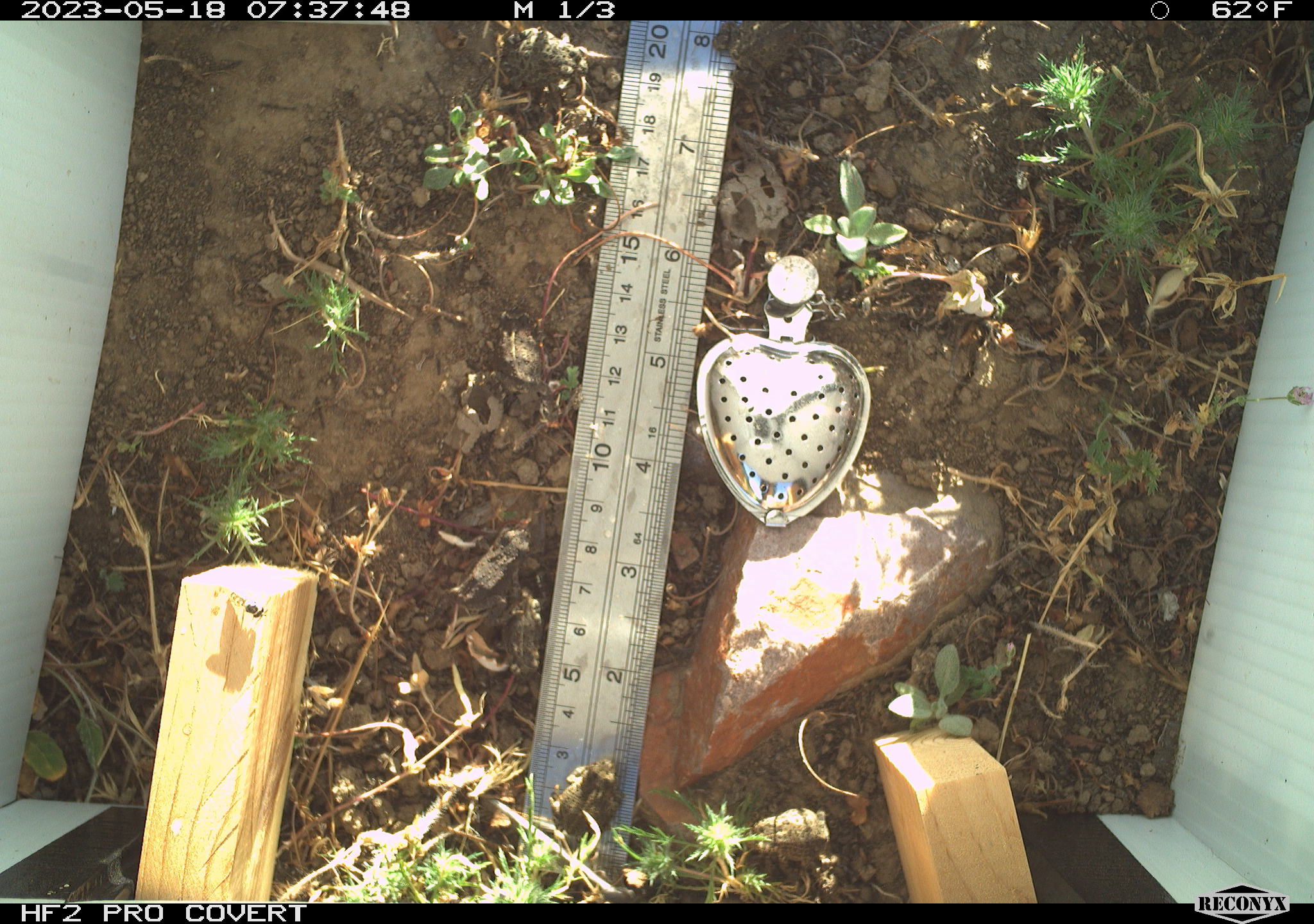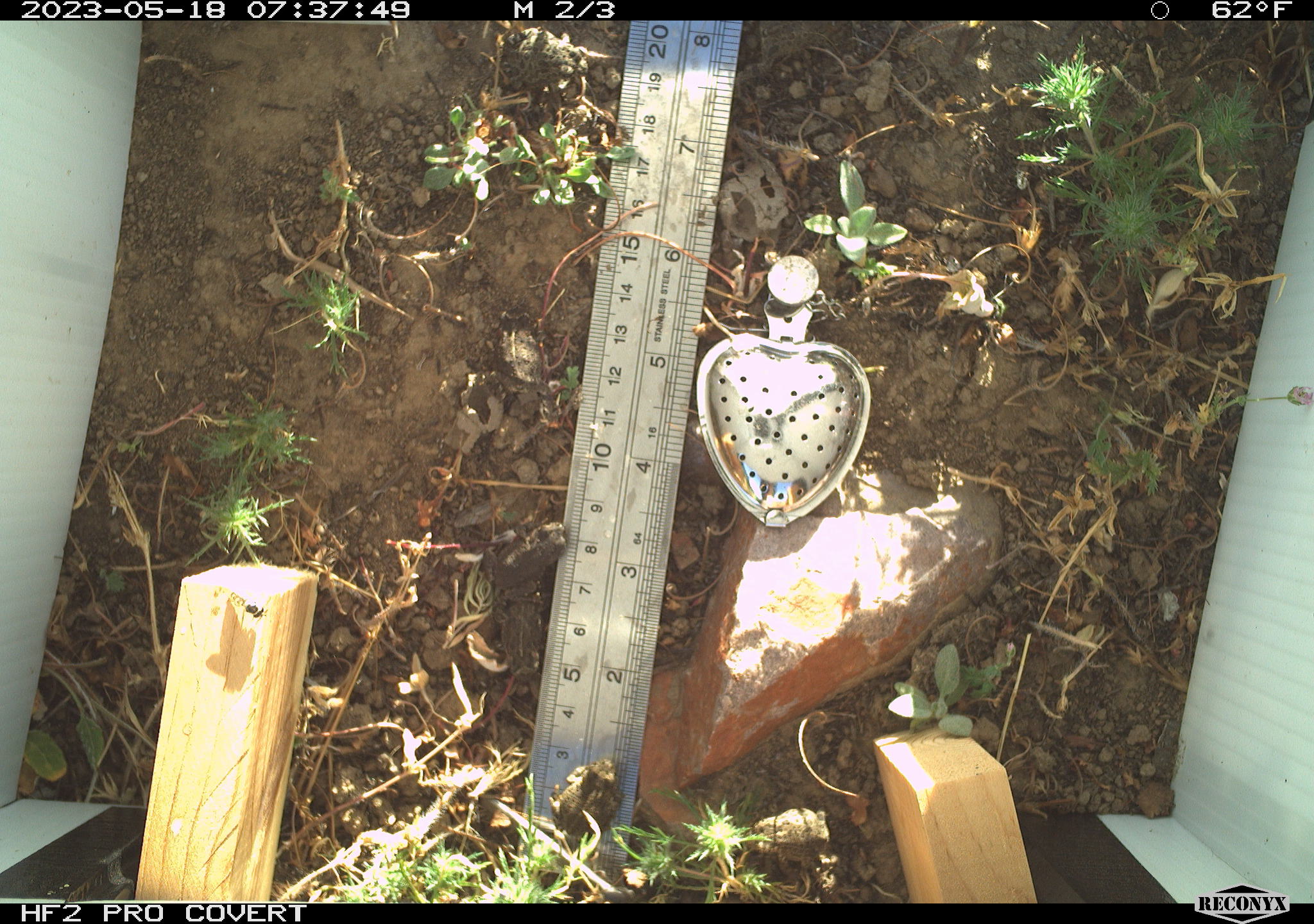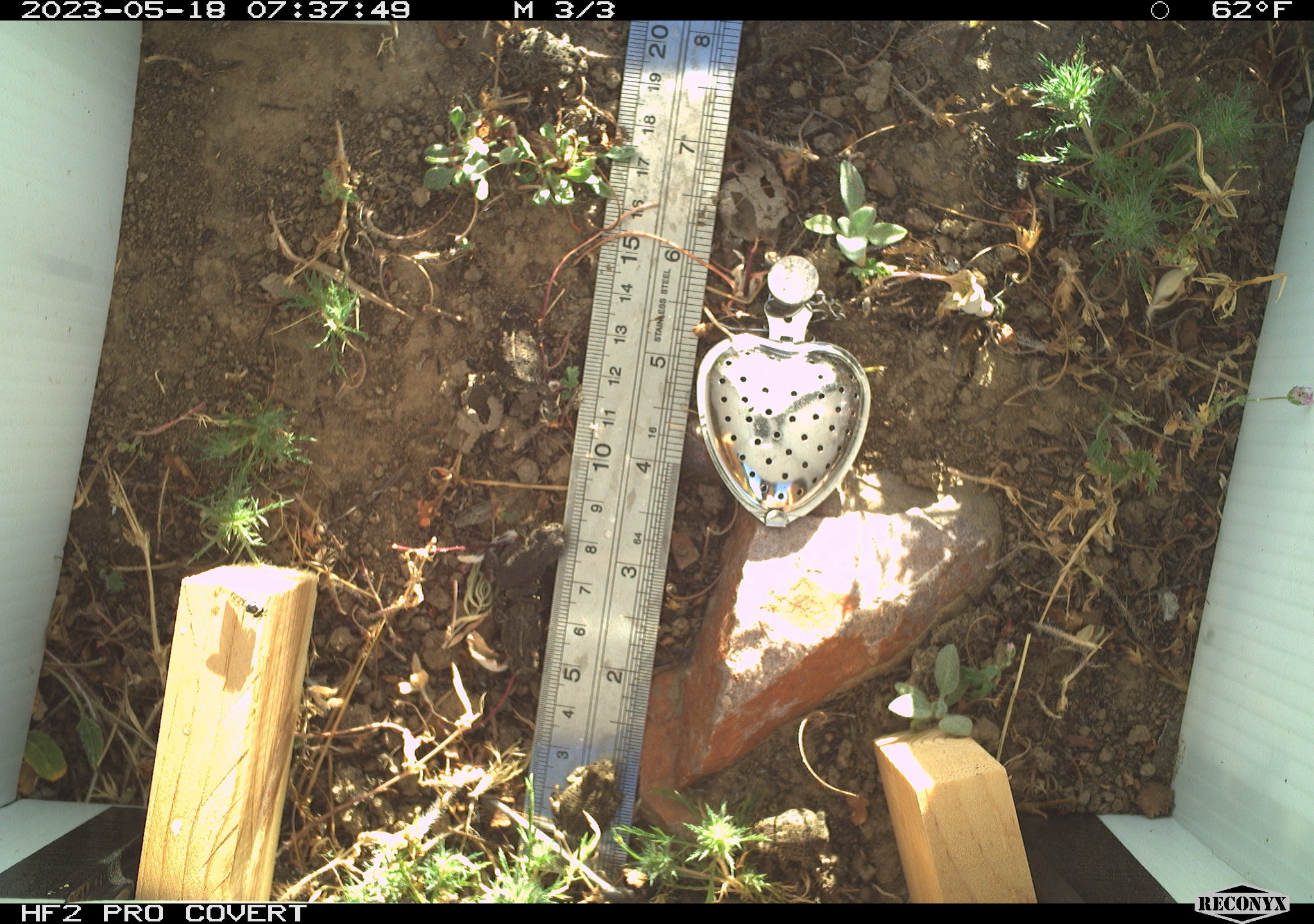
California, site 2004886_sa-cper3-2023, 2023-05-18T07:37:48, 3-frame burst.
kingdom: Animalia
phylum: Chordata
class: Amphibia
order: Anura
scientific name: Anura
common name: frogs